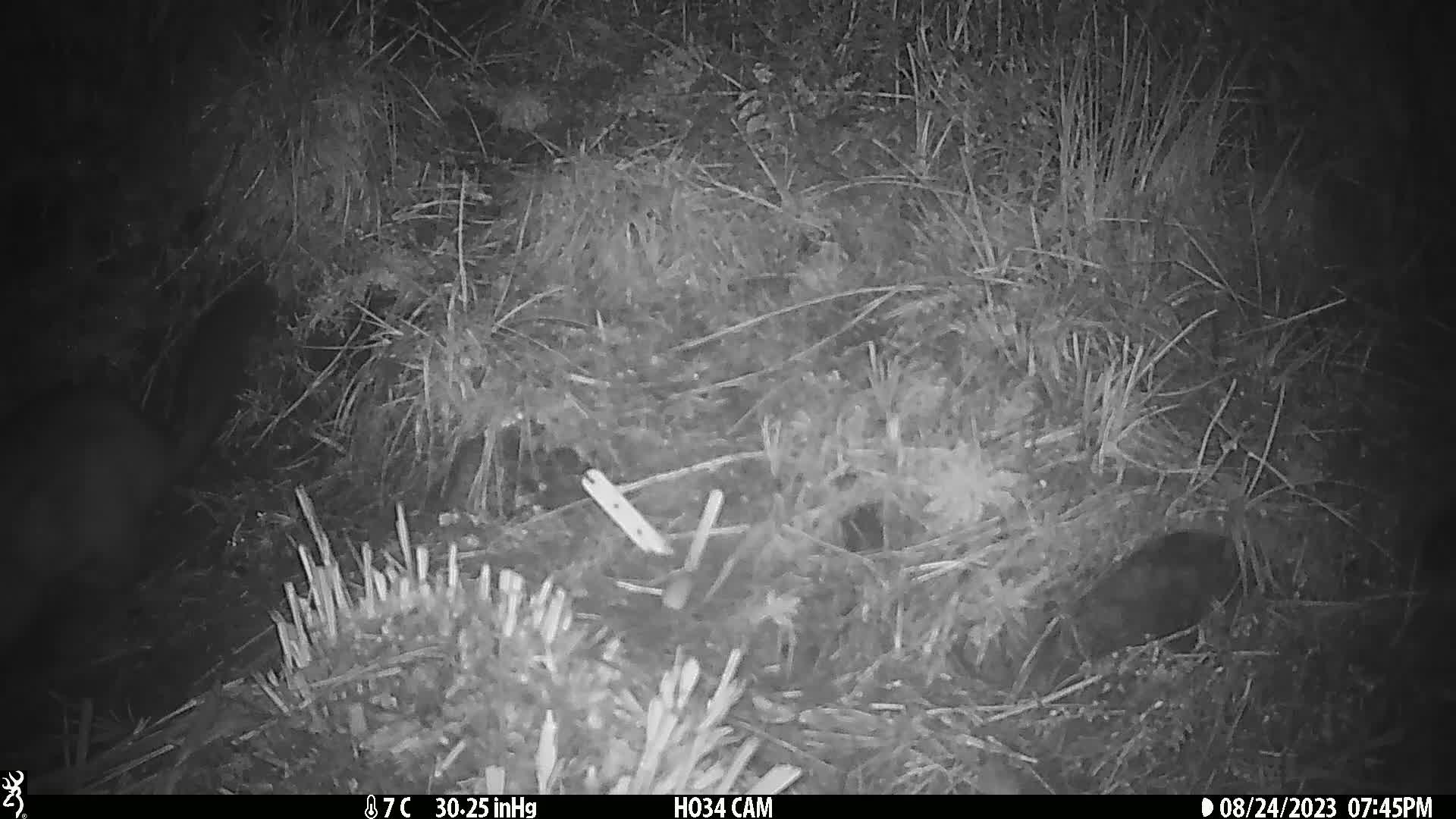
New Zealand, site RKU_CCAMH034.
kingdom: Animalia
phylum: Chordata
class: Mammalia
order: Diprotodontia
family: Phalangeridae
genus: Trichosurus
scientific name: Trichosurus vulpecula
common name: common brushtail possum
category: possum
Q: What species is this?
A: Possum (common brushtail possum) (Trichosurus vulpecula).